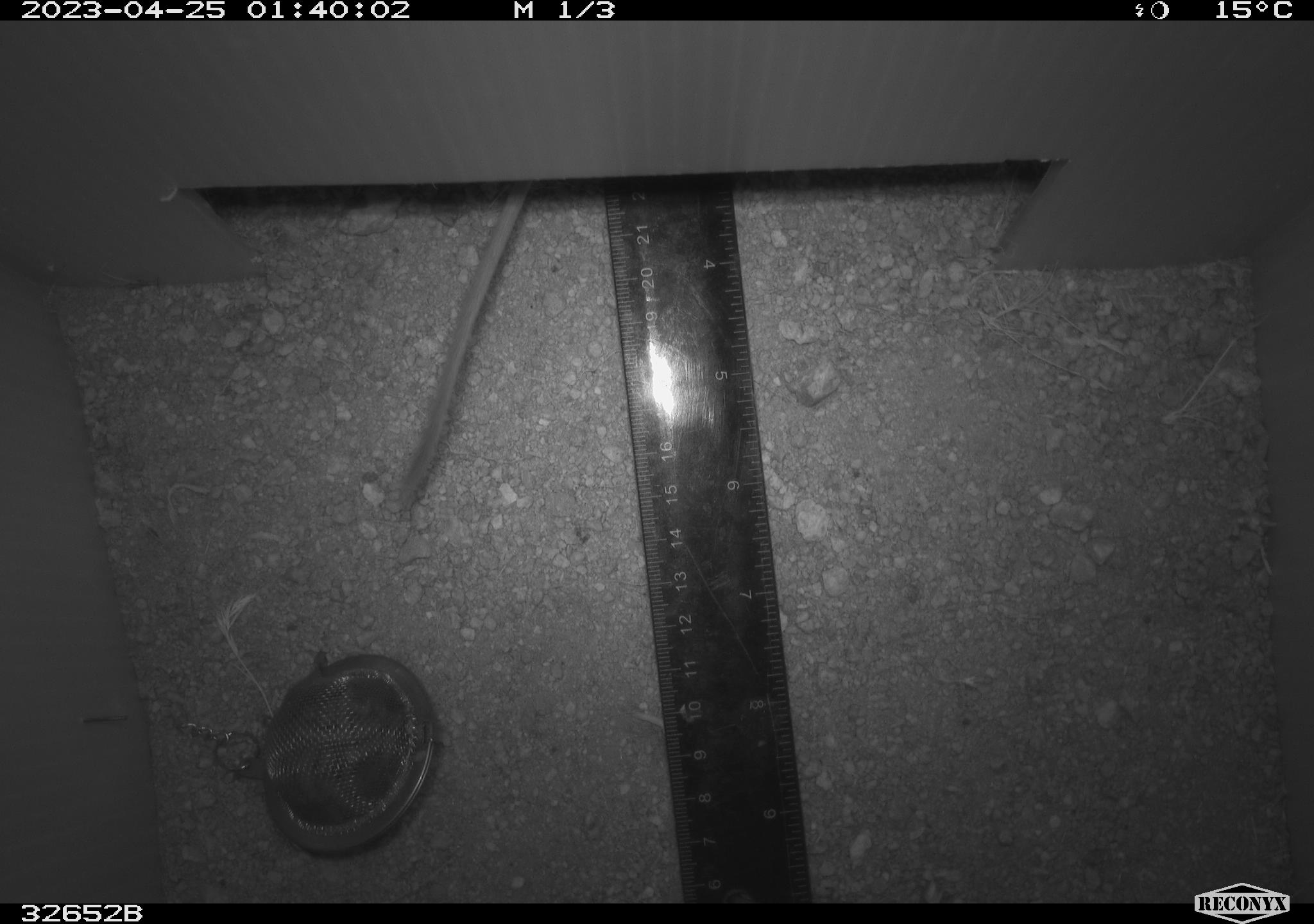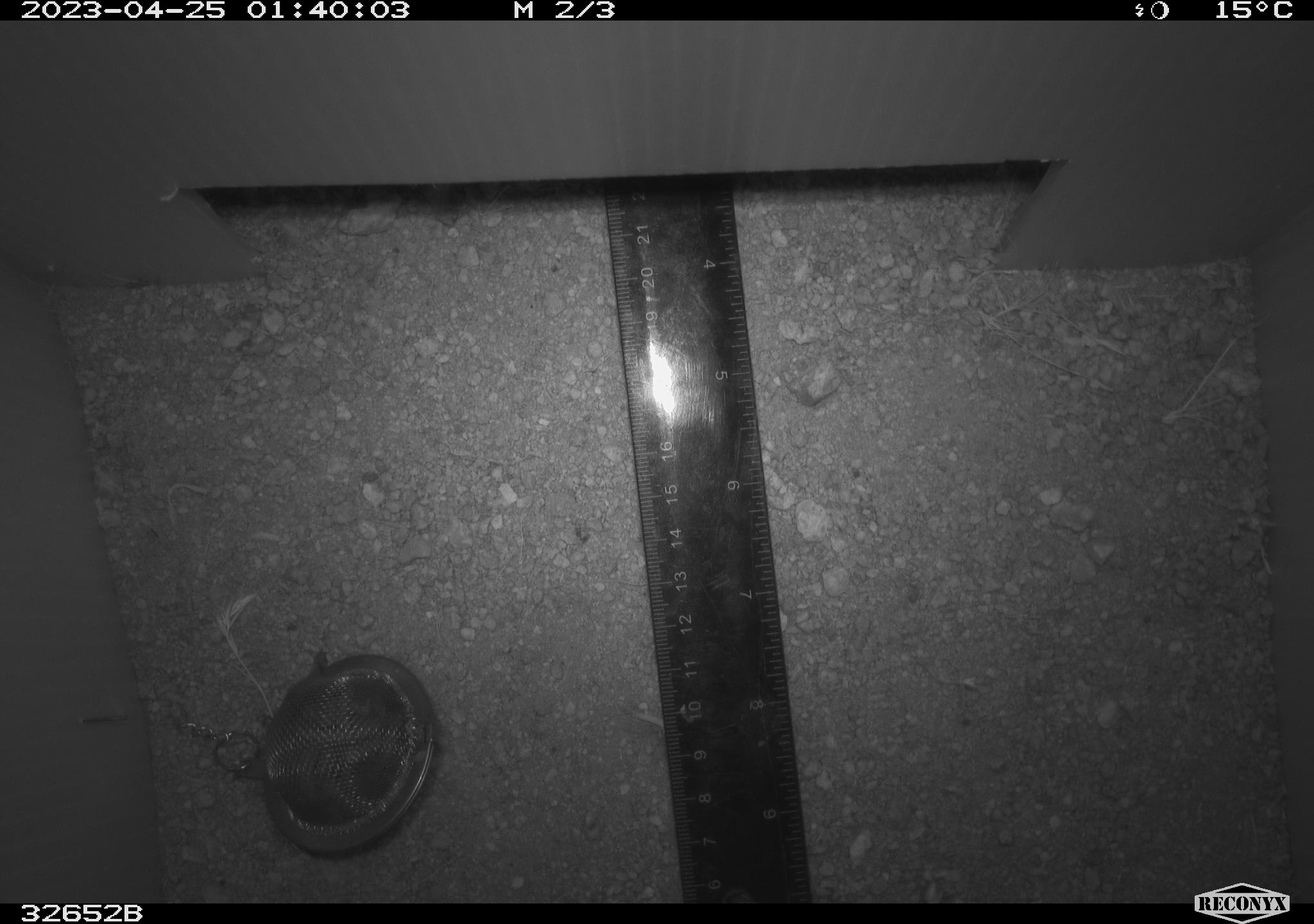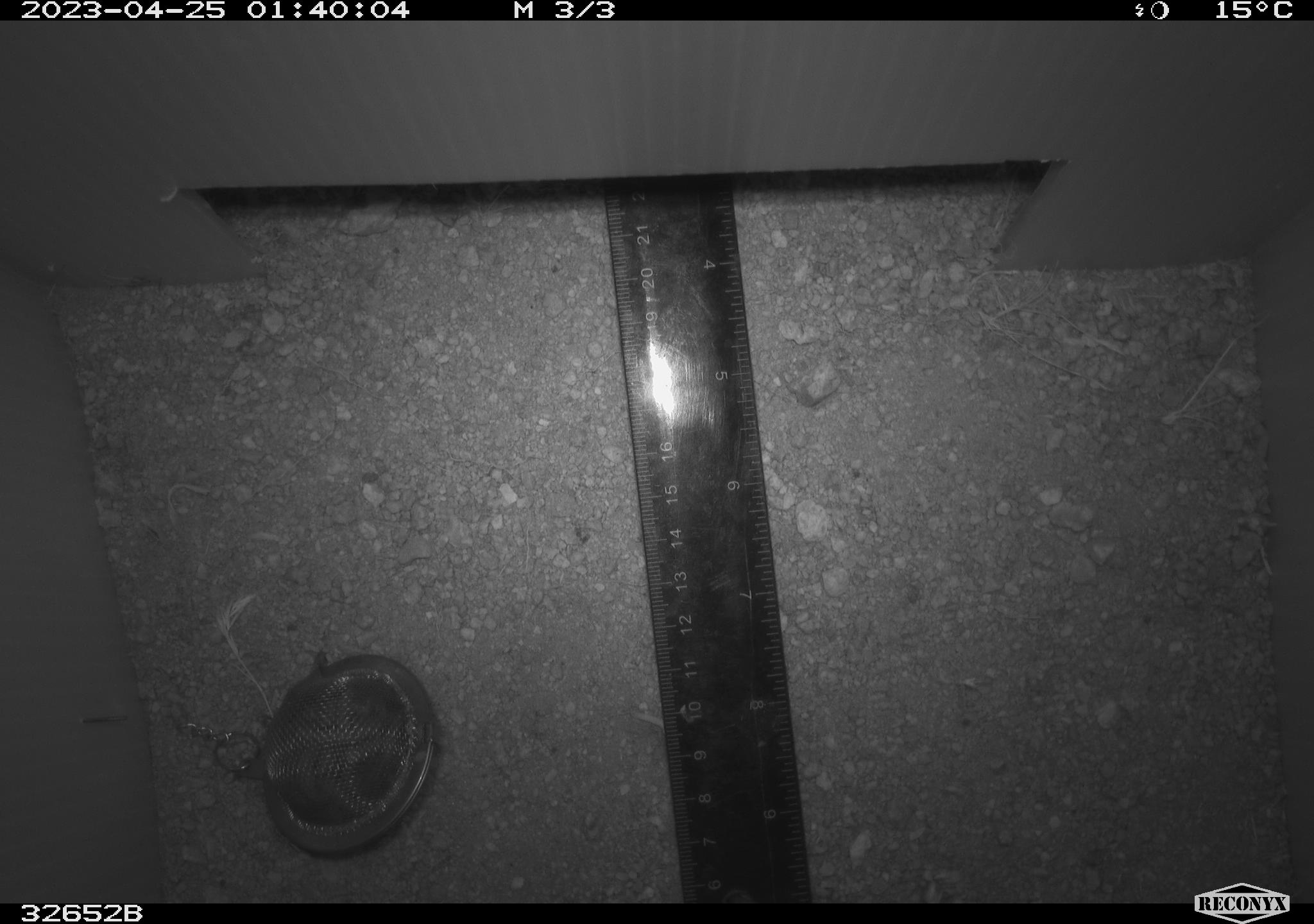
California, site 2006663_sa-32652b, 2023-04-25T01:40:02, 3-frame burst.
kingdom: Animalia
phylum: Chordata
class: Mammalia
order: Rodentia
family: Heteromyidae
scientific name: Heteromyidae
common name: kangaroo rats and pocket mice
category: heteromyidae family